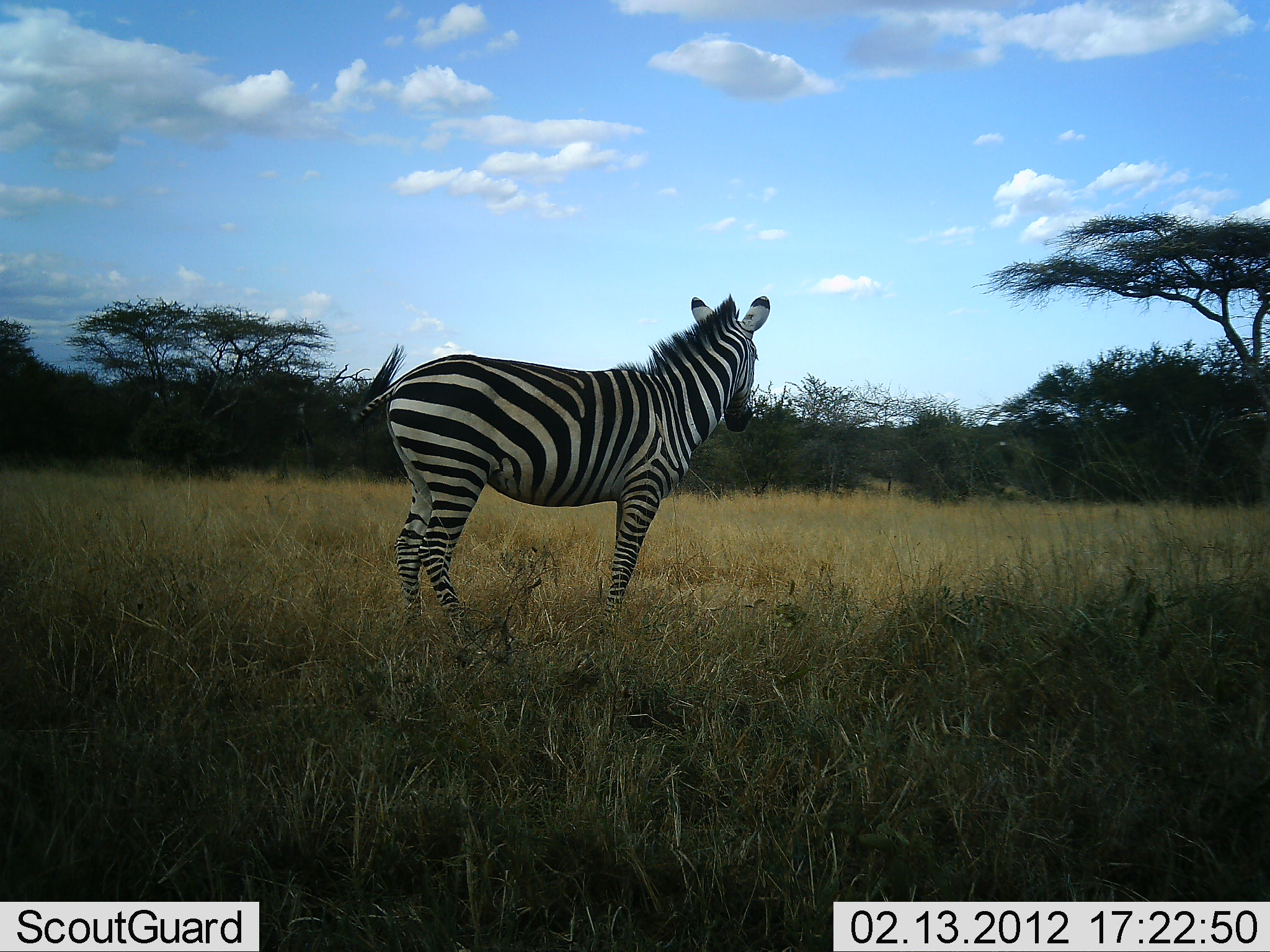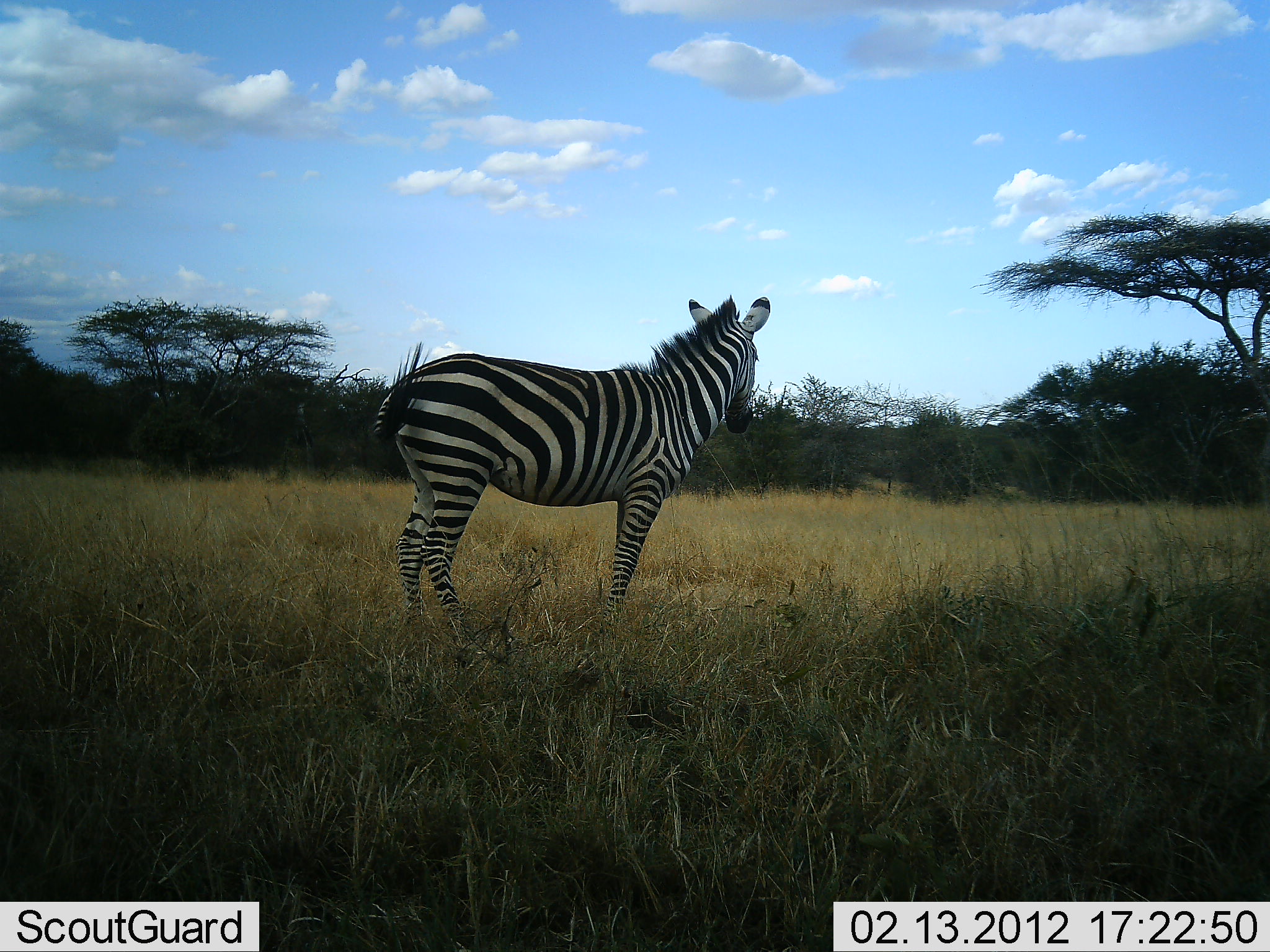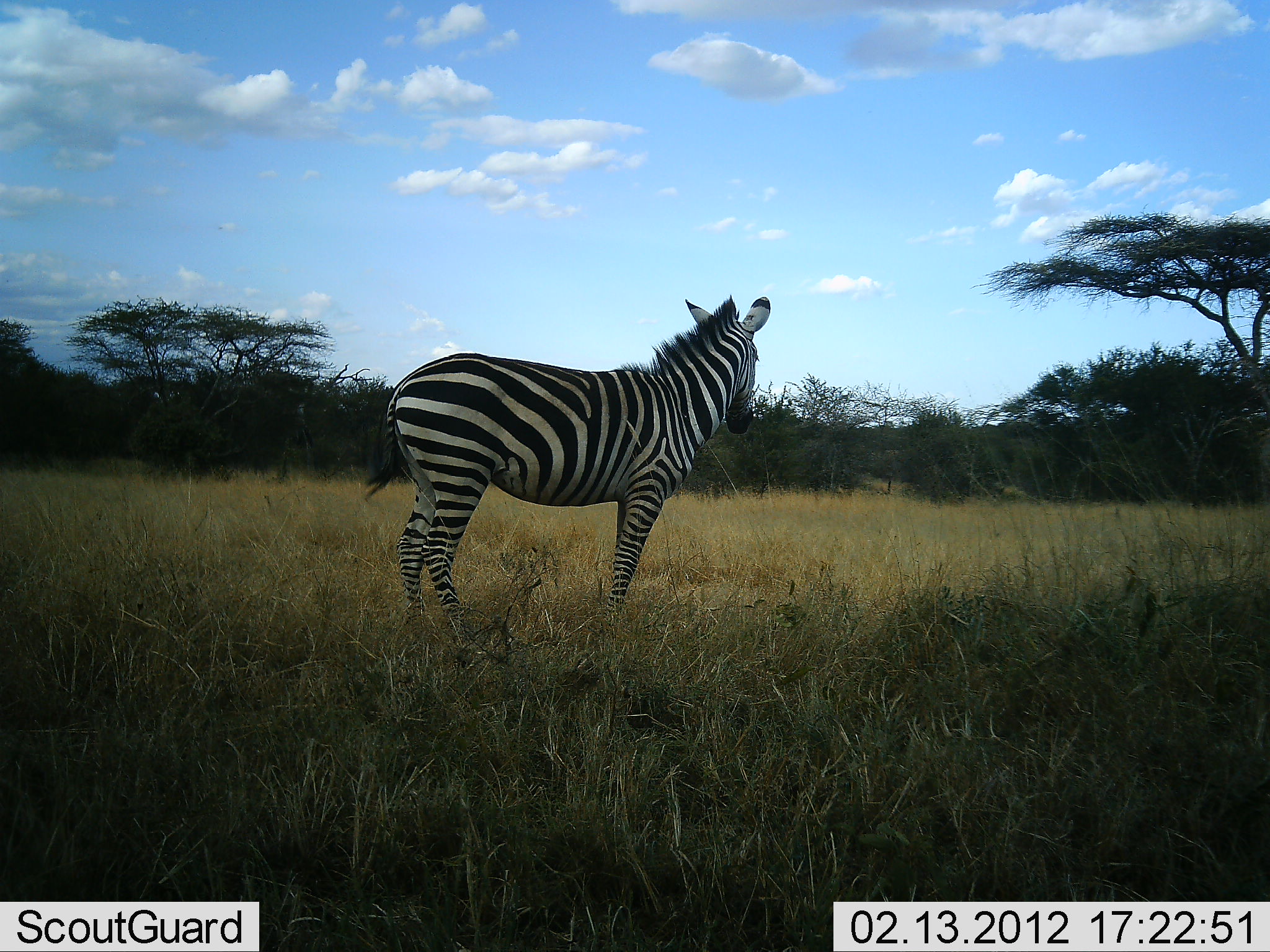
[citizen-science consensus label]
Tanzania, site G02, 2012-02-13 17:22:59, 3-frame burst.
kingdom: Animalia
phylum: Chordata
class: Mammalia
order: Perissodactyla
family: Equidae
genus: Equus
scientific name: Equus quagga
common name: plains zebra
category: zebra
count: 1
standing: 100%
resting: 0%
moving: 0%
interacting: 0%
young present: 0%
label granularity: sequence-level